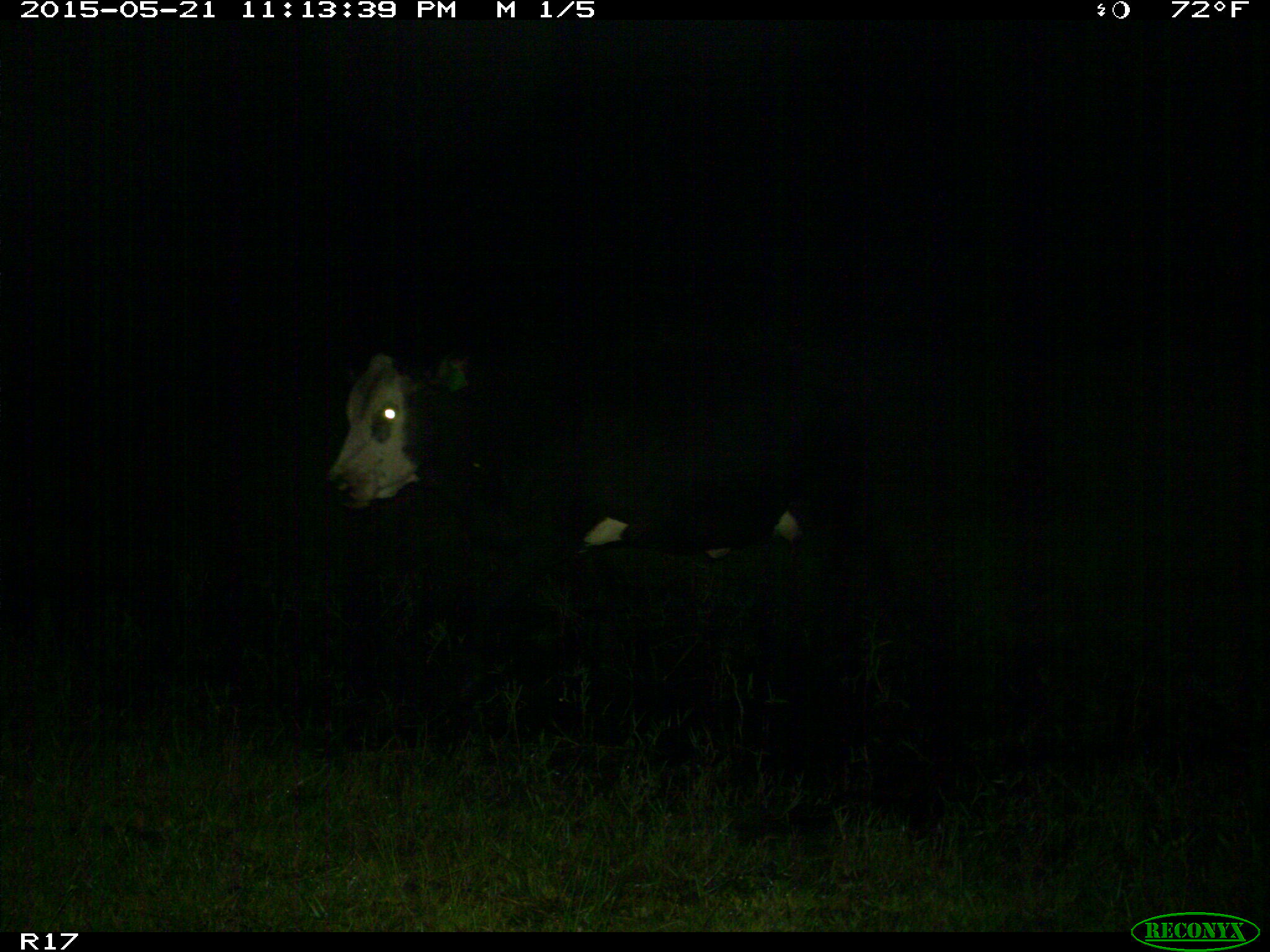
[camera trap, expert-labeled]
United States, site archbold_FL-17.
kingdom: Animalia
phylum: Chordata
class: Mammalia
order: Artiodactyla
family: Bovidae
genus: Bos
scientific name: Bos taurus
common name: domestic cow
Bos taurus (domestic cow).